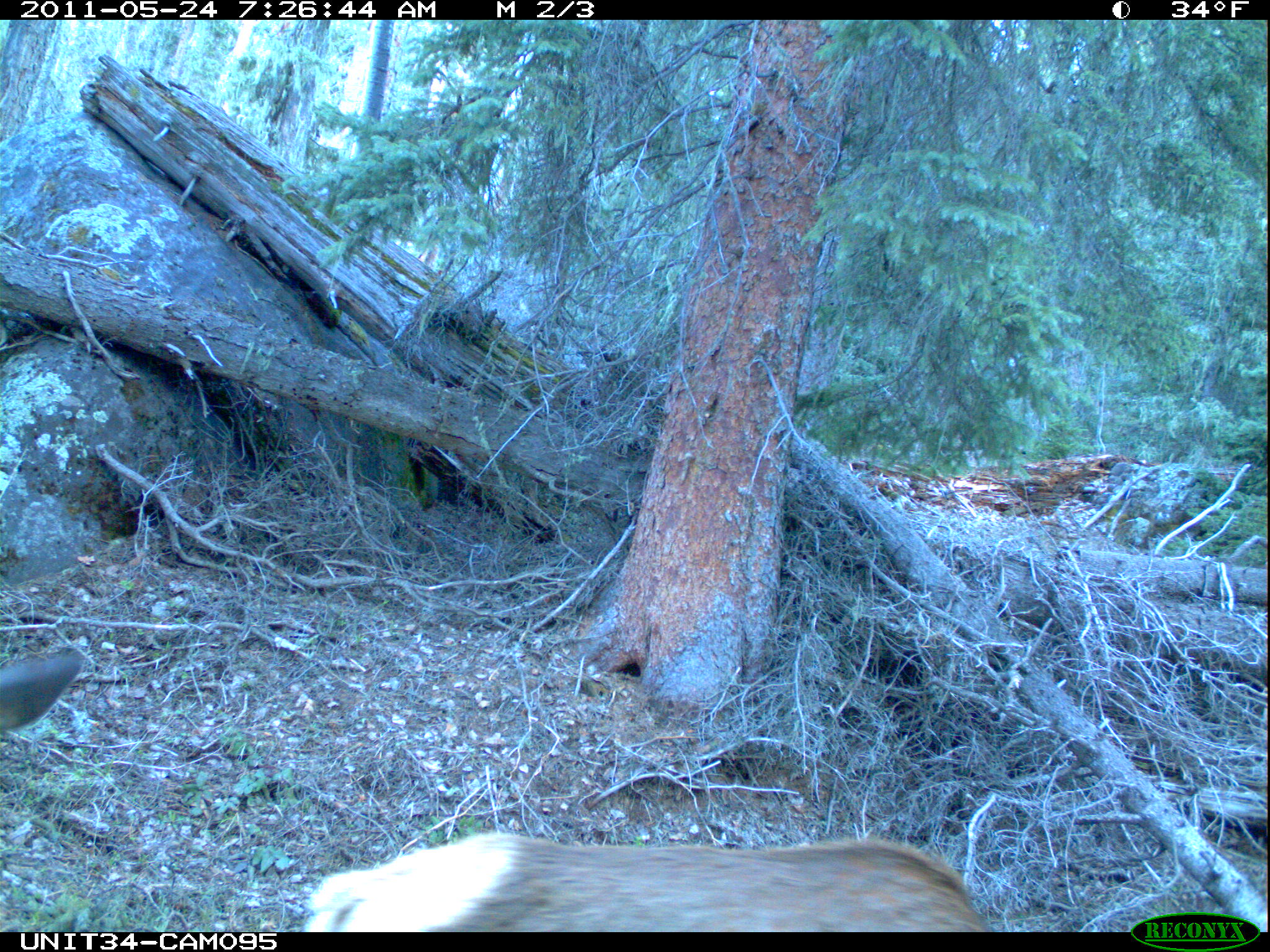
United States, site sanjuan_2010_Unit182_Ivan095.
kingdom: Animalia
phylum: Chordata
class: Mammalia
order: Artiodactyla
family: Cervidae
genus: Cervus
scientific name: Cervus elaphus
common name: red deer